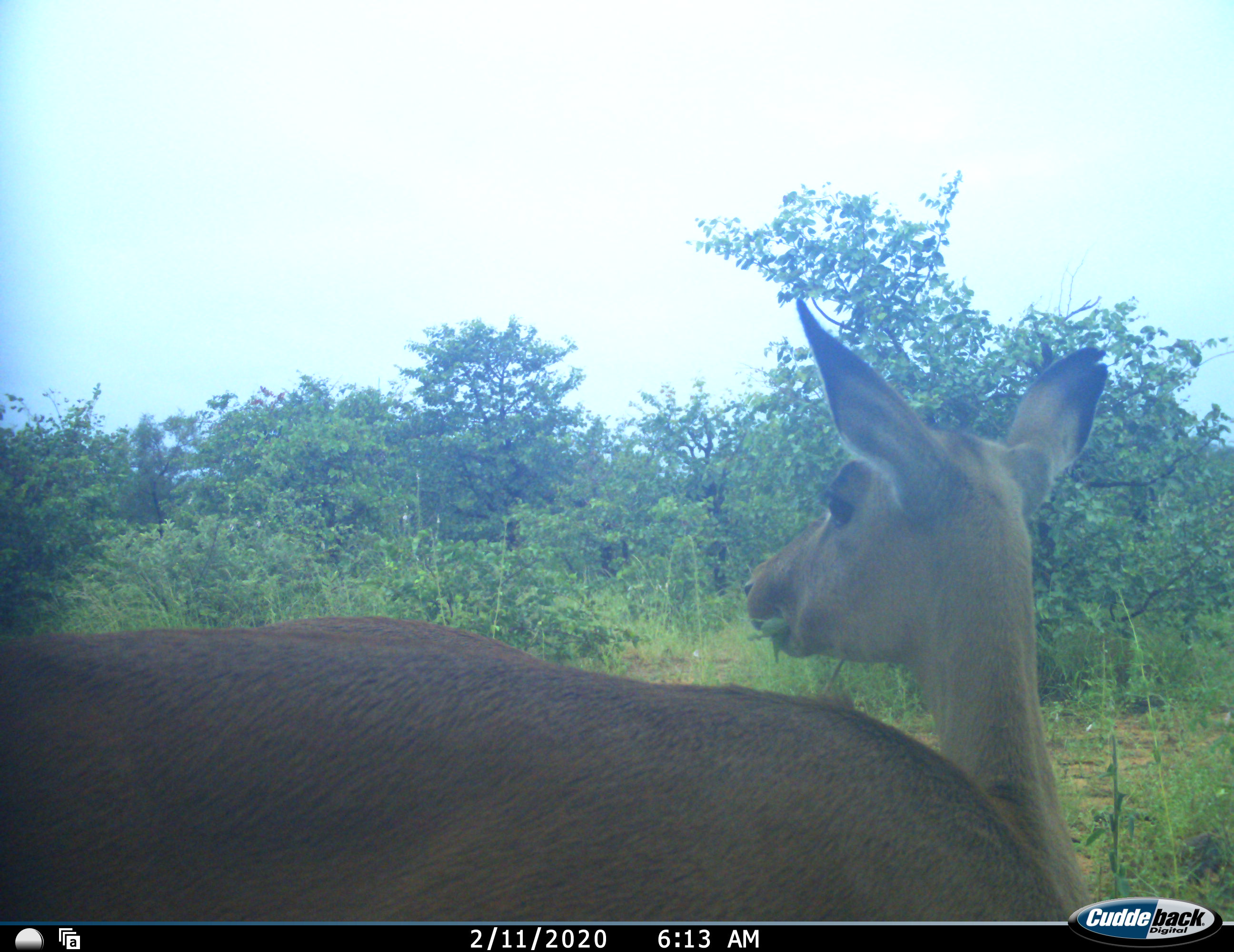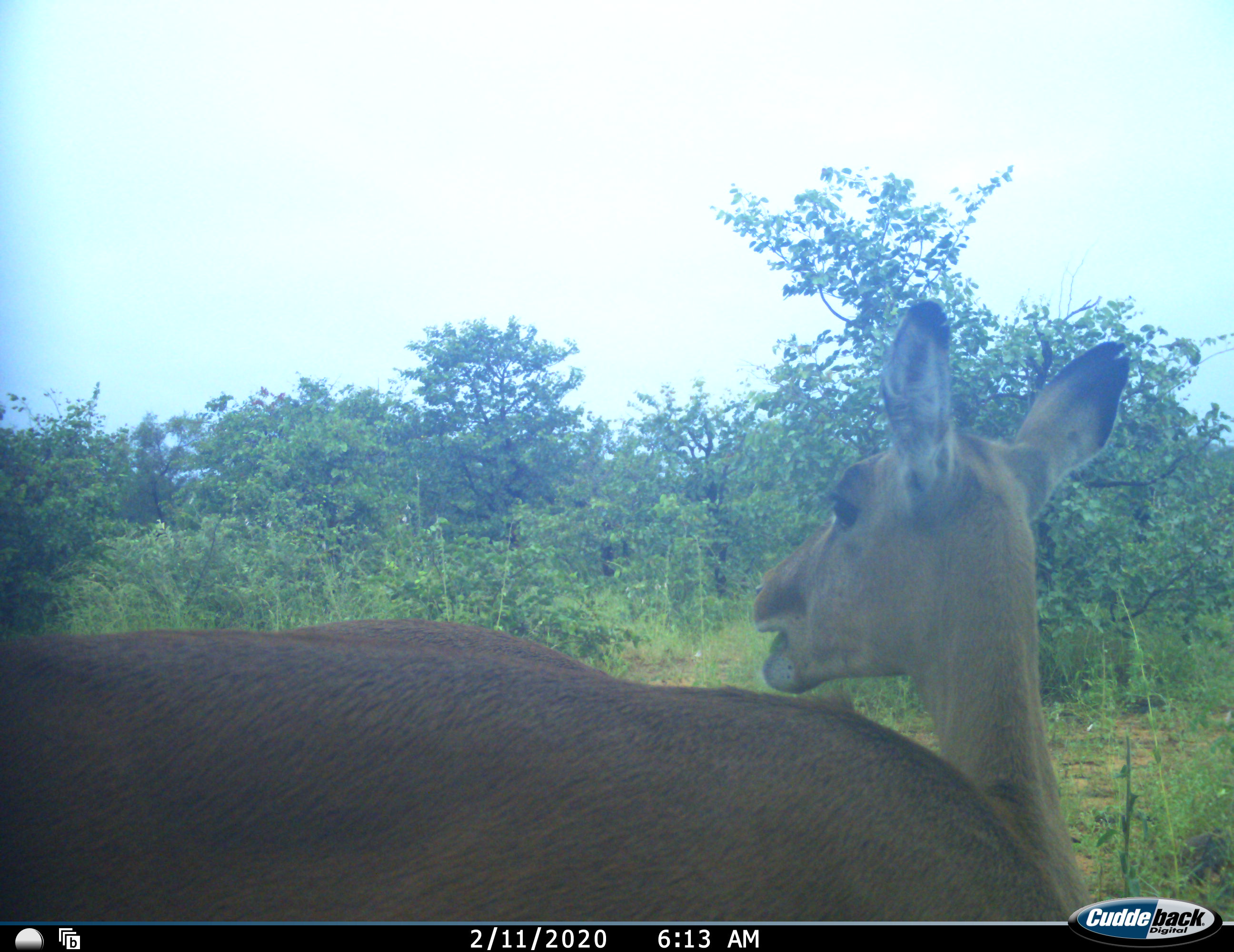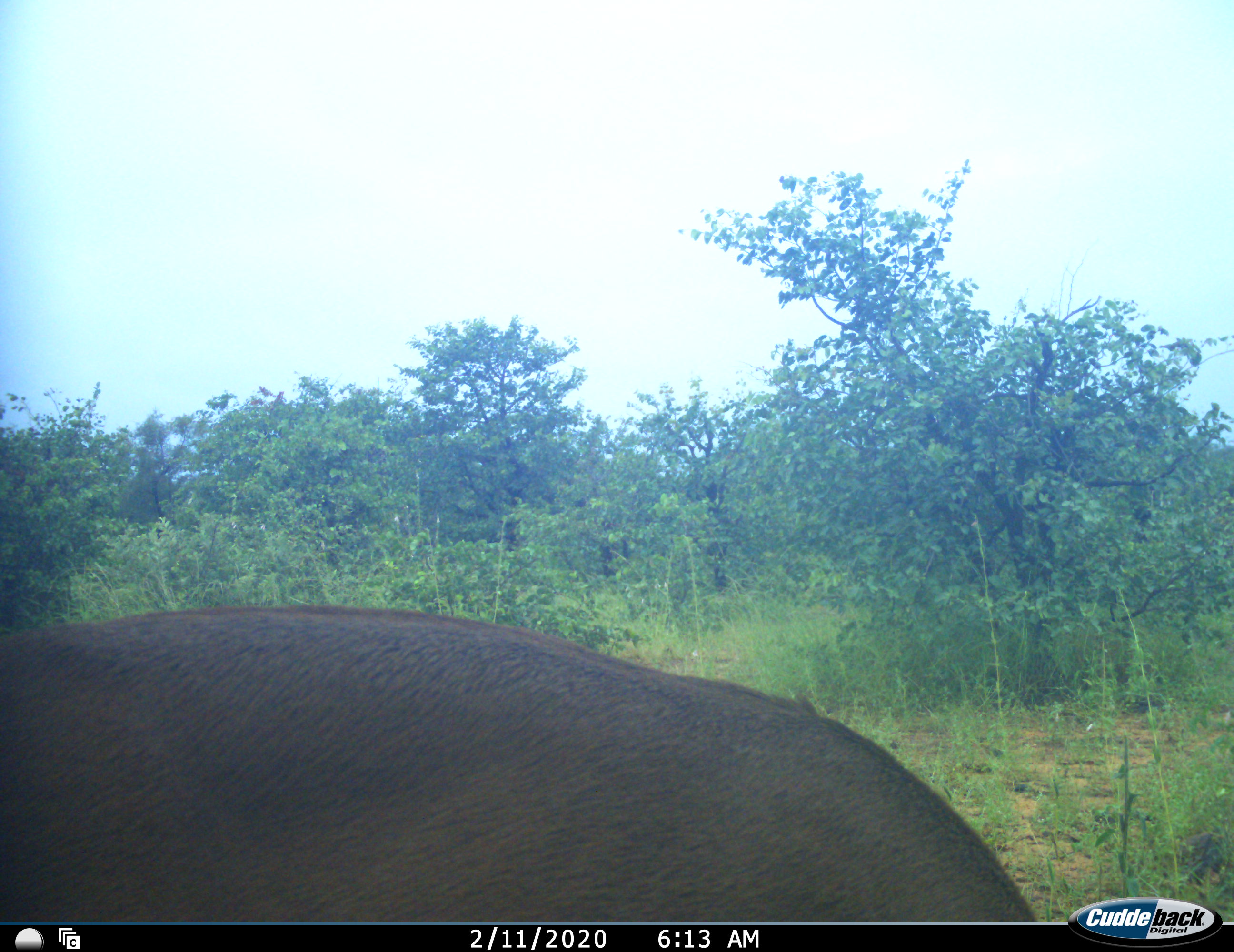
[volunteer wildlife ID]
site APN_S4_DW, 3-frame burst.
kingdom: Animalia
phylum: Chordata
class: Mammalia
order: Artiodactyla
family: Bovidae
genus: Aepyceros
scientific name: Aepyceros melampus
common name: impala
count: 1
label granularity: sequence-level